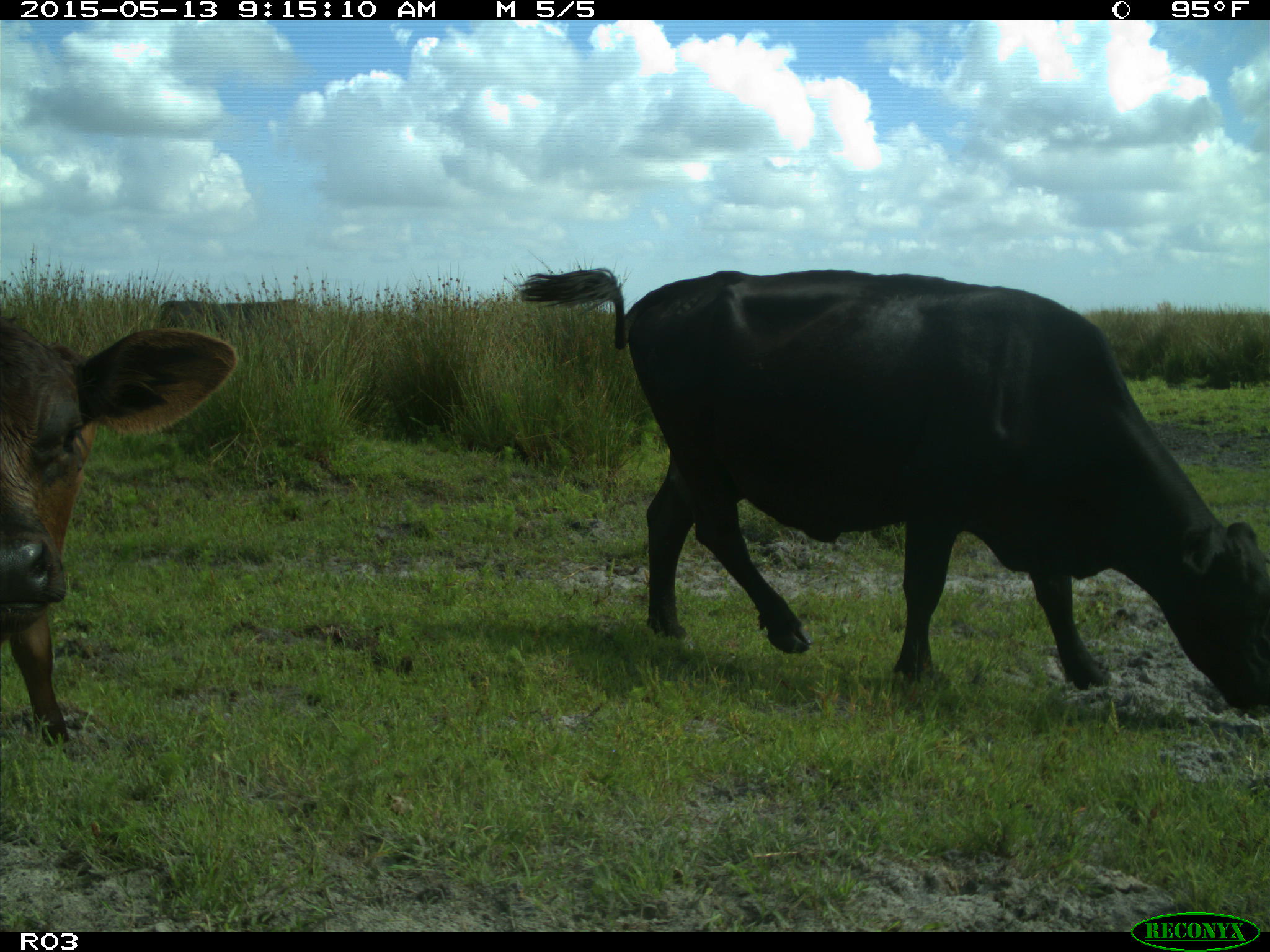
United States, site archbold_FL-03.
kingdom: Animalia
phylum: Chordata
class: Mammalia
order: Artiodactyla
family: Bovidae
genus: Bos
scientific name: Bos taurus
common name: domestic cow